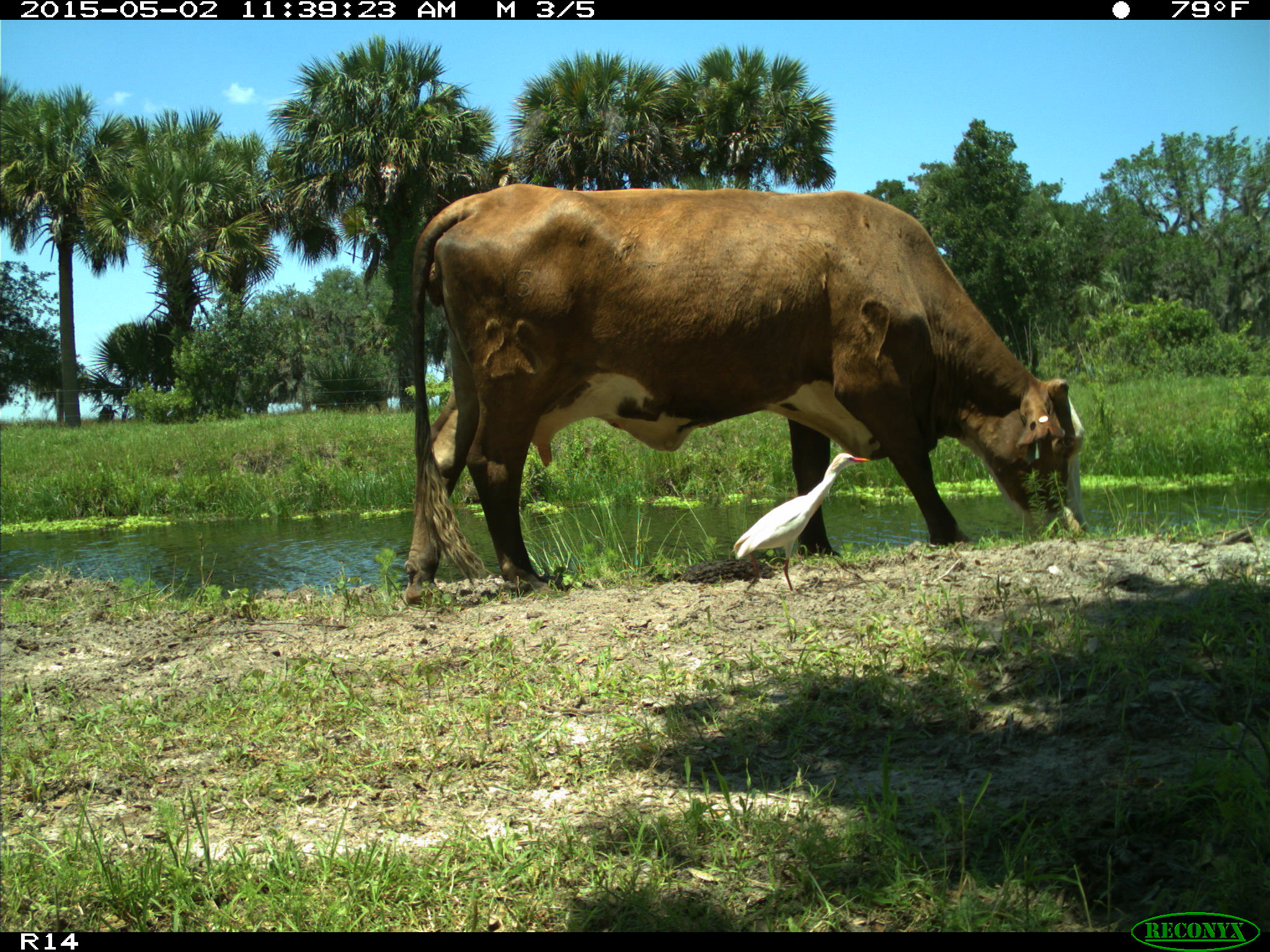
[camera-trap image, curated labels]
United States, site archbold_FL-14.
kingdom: Animalia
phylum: Chordata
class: Mammalia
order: Artiodactyla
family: Bovidae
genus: Bos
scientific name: Bos taurus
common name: domestic cow